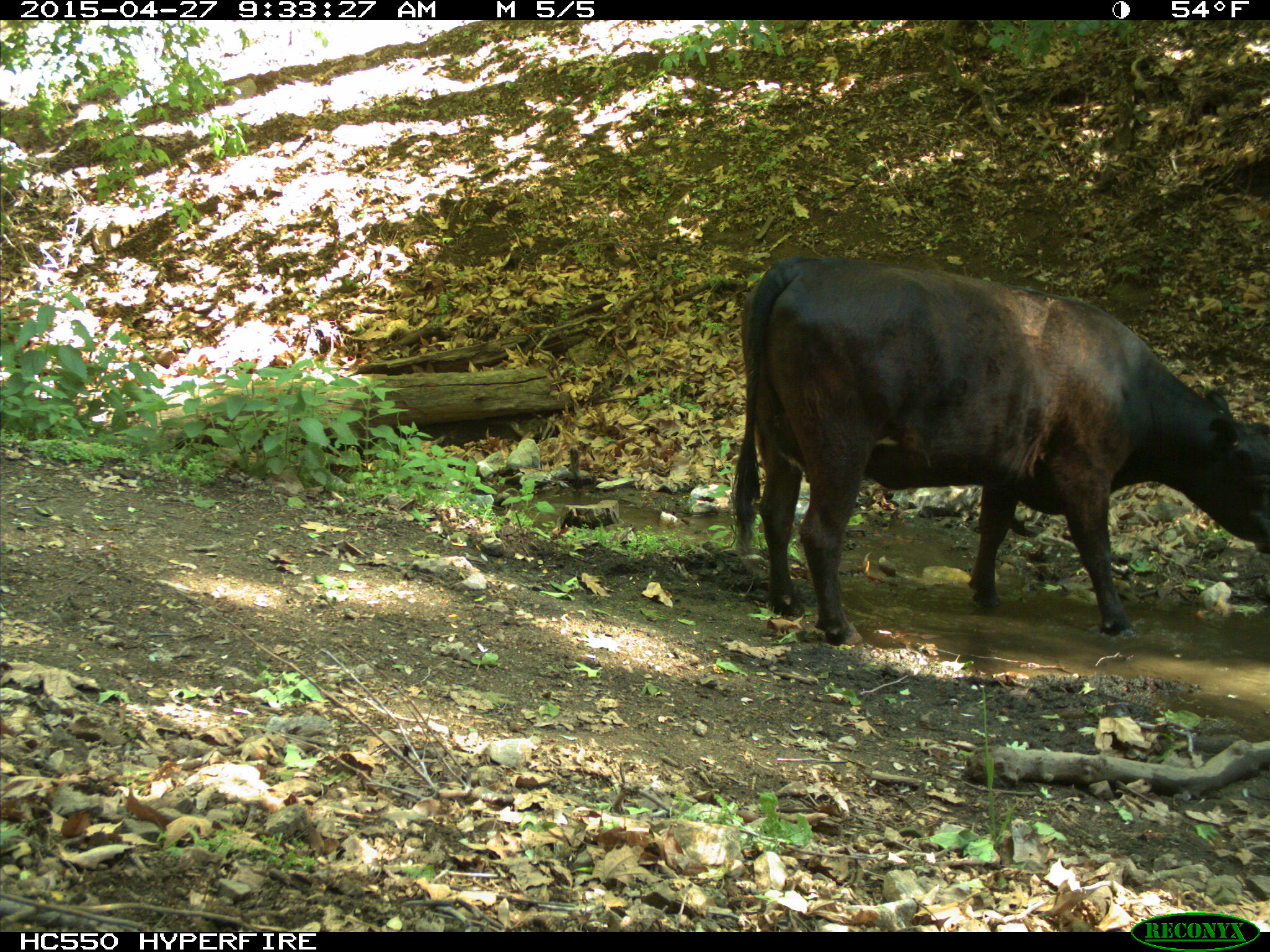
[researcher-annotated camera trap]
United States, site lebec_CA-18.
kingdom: Animalia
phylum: Chordata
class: Mammalia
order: Artiodactyla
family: Bovidae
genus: Bos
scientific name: Bos taurus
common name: domestic cow